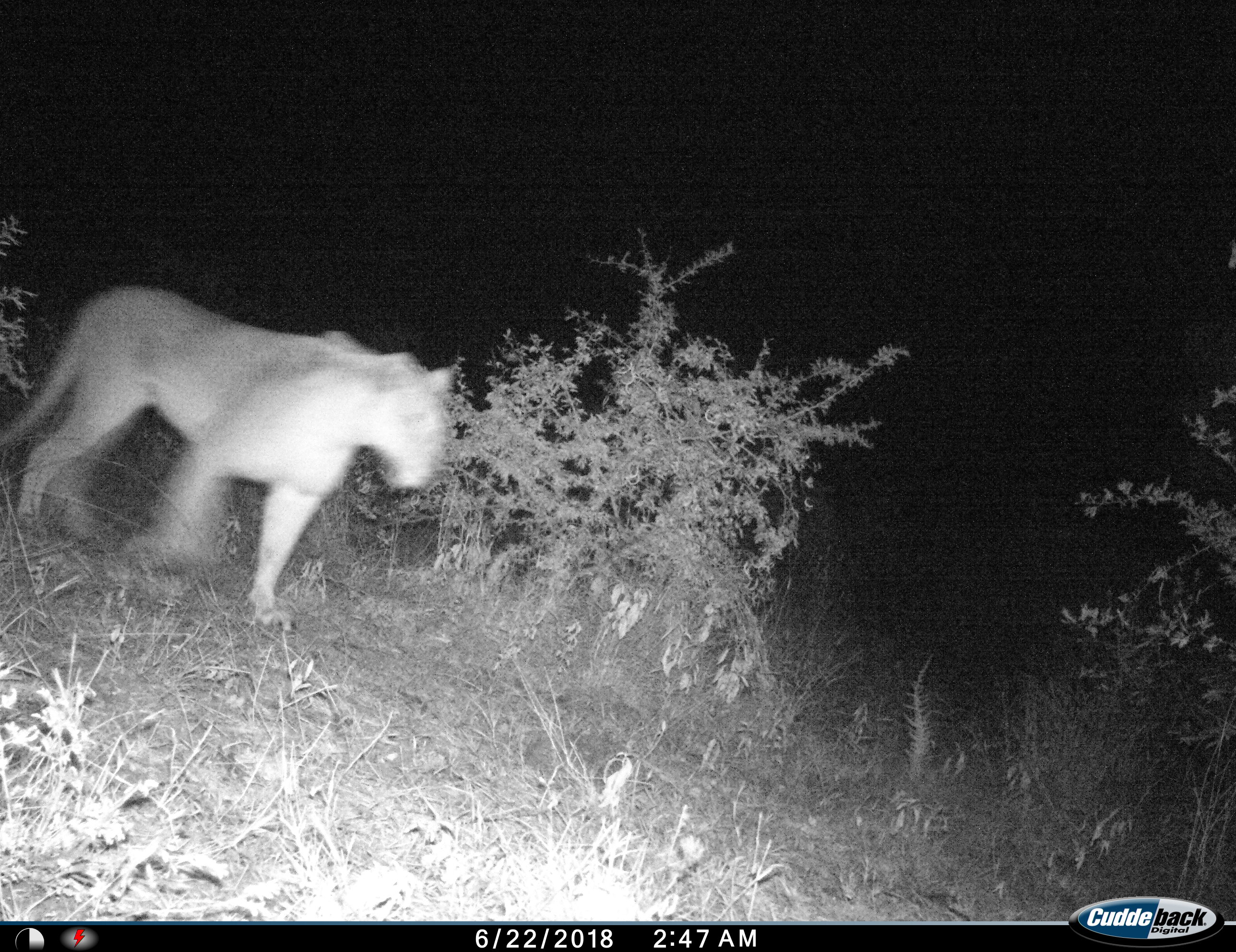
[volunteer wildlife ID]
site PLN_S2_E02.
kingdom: Animalia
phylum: Chordata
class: Mammalia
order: Carnivora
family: Felidae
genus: Panthera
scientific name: Panthera leo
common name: lion female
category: lionfemale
Lionfemale (lion female) (Panthera leo), count 1. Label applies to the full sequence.